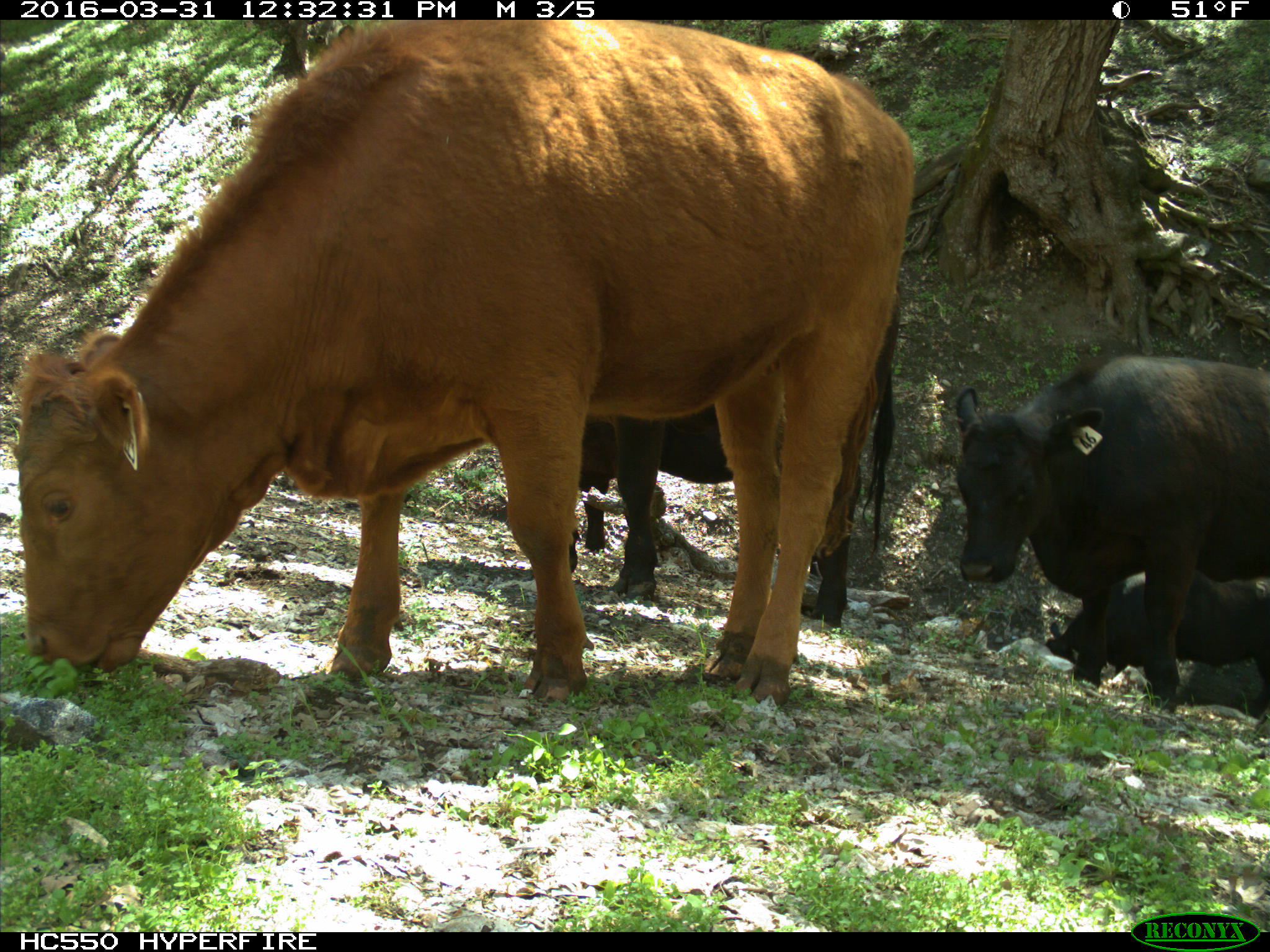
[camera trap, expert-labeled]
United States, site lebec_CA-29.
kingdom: Animalia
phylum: Chordata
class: Mammalia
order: Artiodactyla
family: Bovidae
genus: Bos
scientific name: Bos taurus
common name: domestic cow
Bos taurus (domestic cow).